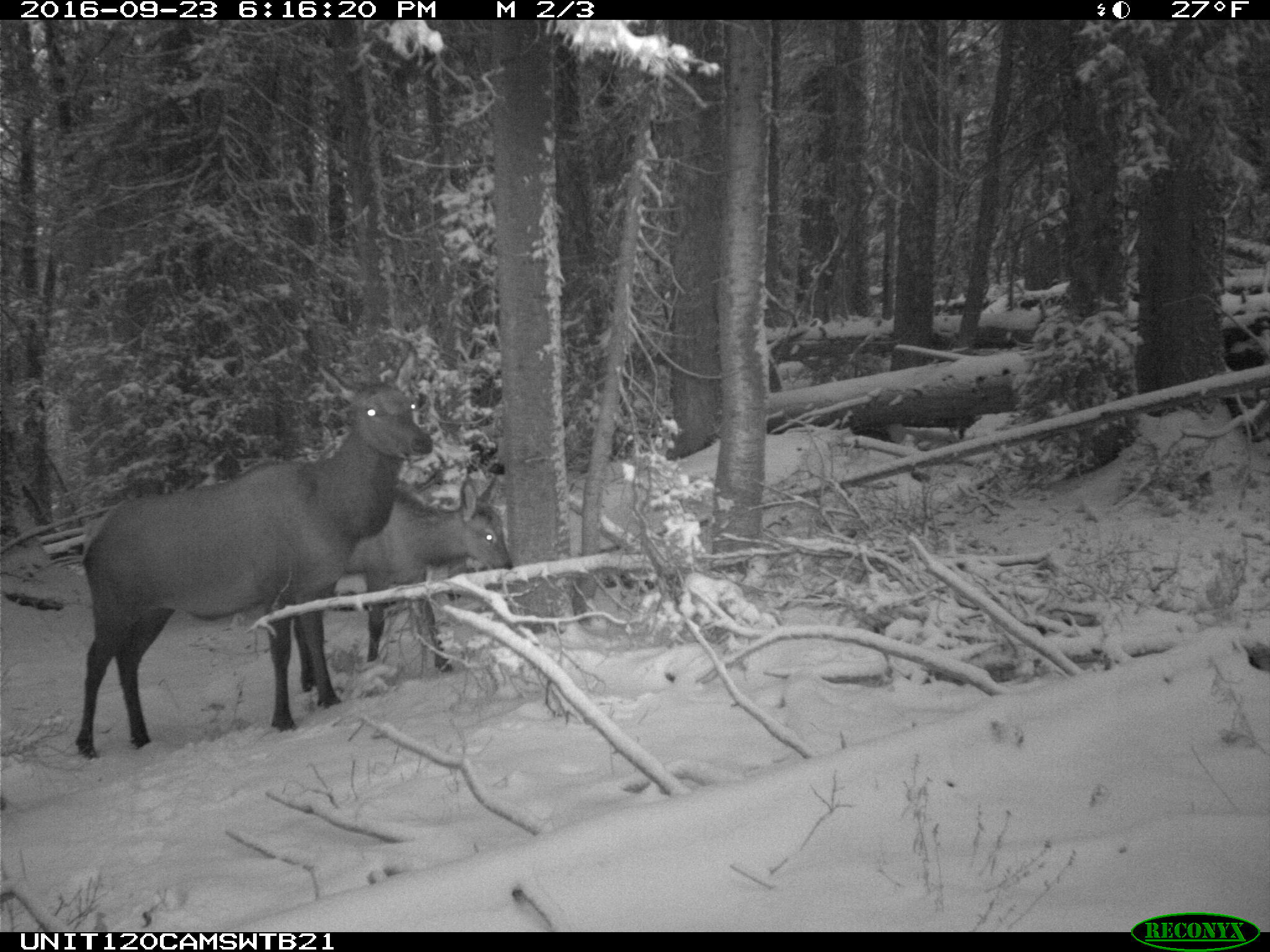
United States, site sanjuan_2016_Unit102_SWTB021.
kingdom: Animalia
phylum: Chordata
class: Mammalia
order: Artiodactyla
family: Cervidae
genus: Cervus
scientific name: Cervus elaphus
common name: red deer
Cervus elaphus (red deer).